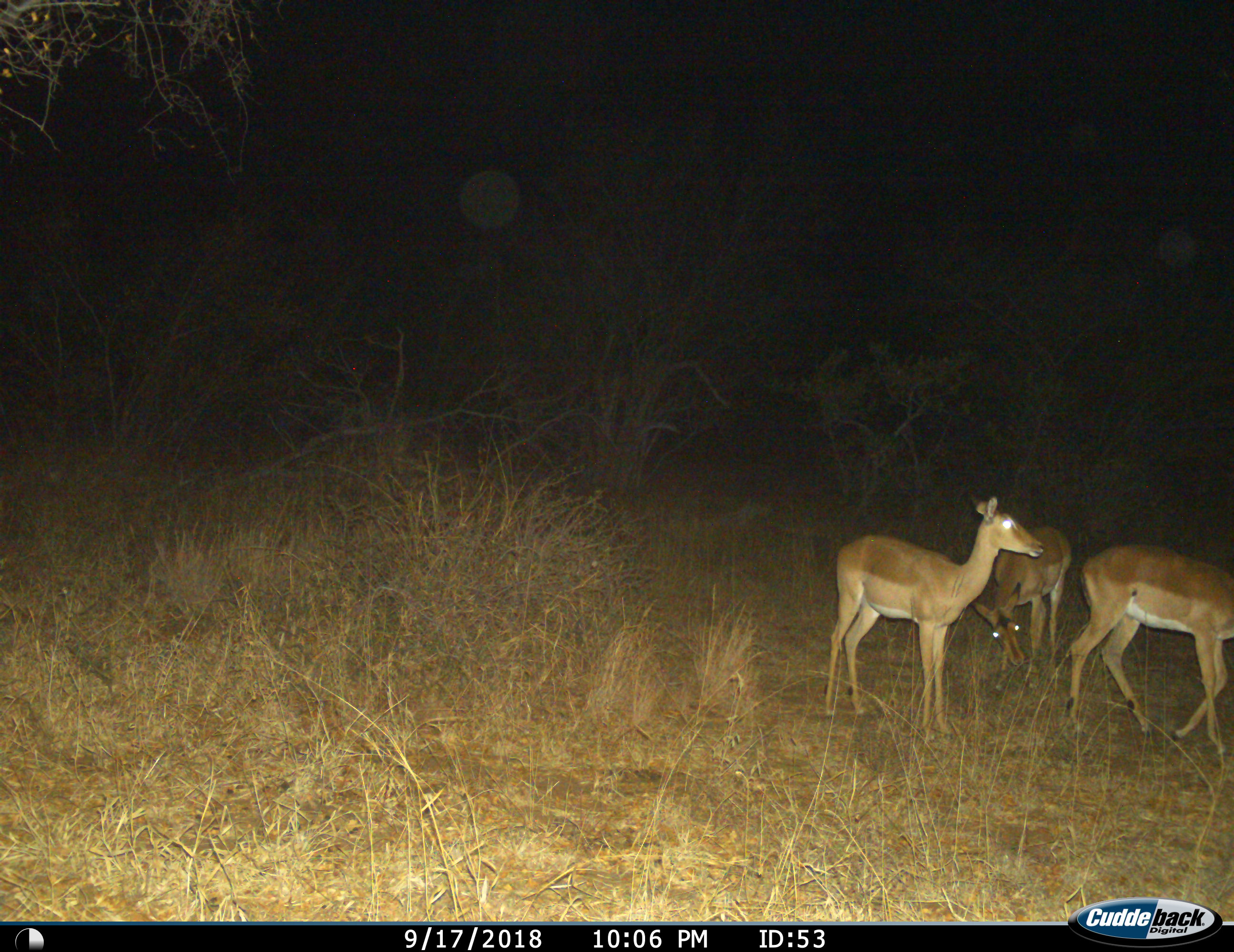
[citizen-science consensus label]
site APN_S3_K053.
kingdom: Animalia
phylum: Chordata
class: Mammalia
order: Artiodactyla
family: Bovidae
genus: Aepyceros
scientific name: Aepyceros melampus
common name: impala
Impala (Aepyceros melampus), count 3. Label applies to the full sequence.